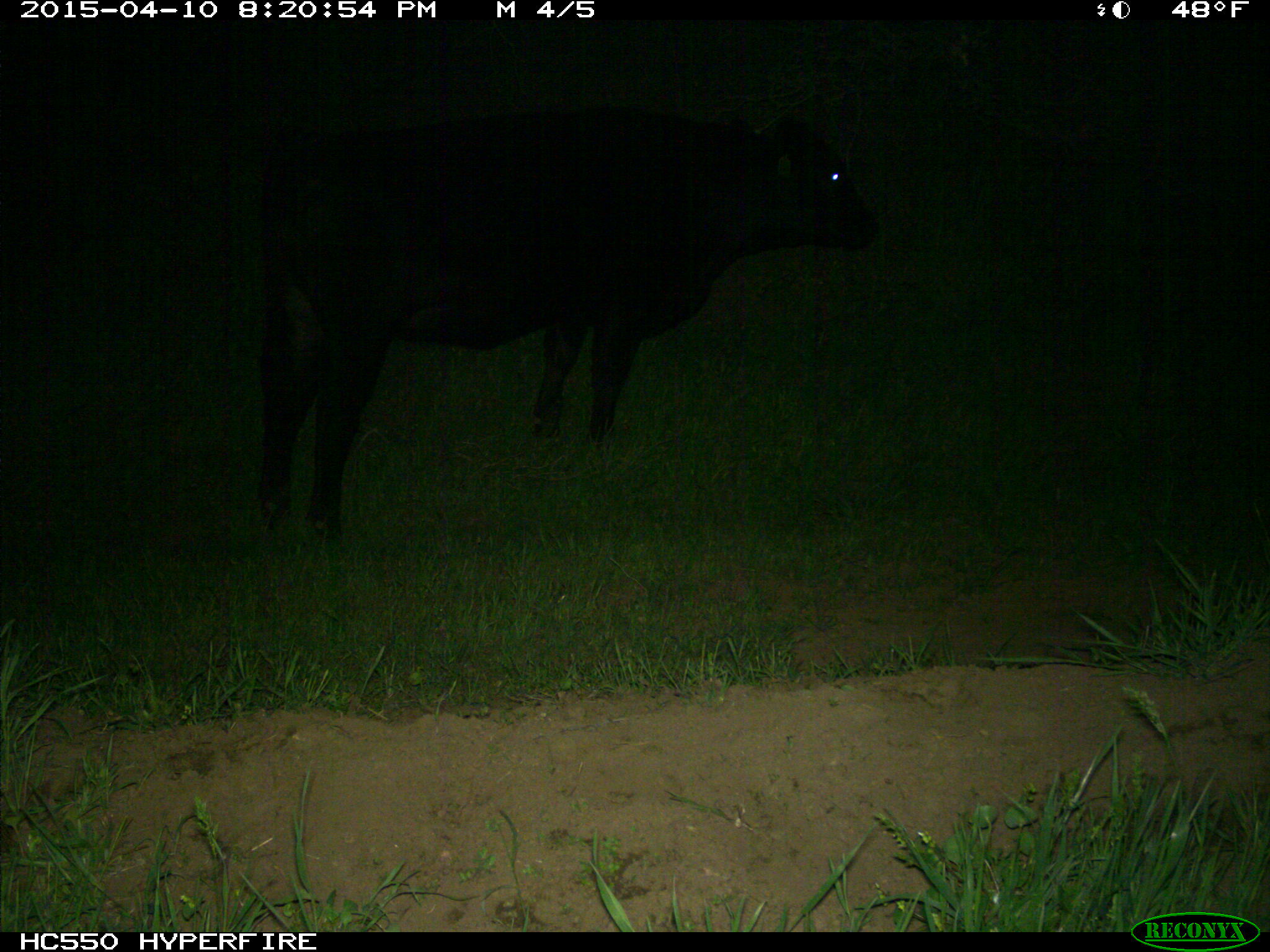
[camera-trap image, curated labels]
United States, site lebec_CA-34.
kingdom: Animalia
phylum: Chordata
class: Mammalia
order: Artiodactyla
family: Bovidae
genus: Bos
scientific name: Bos taurus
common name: domestic cow